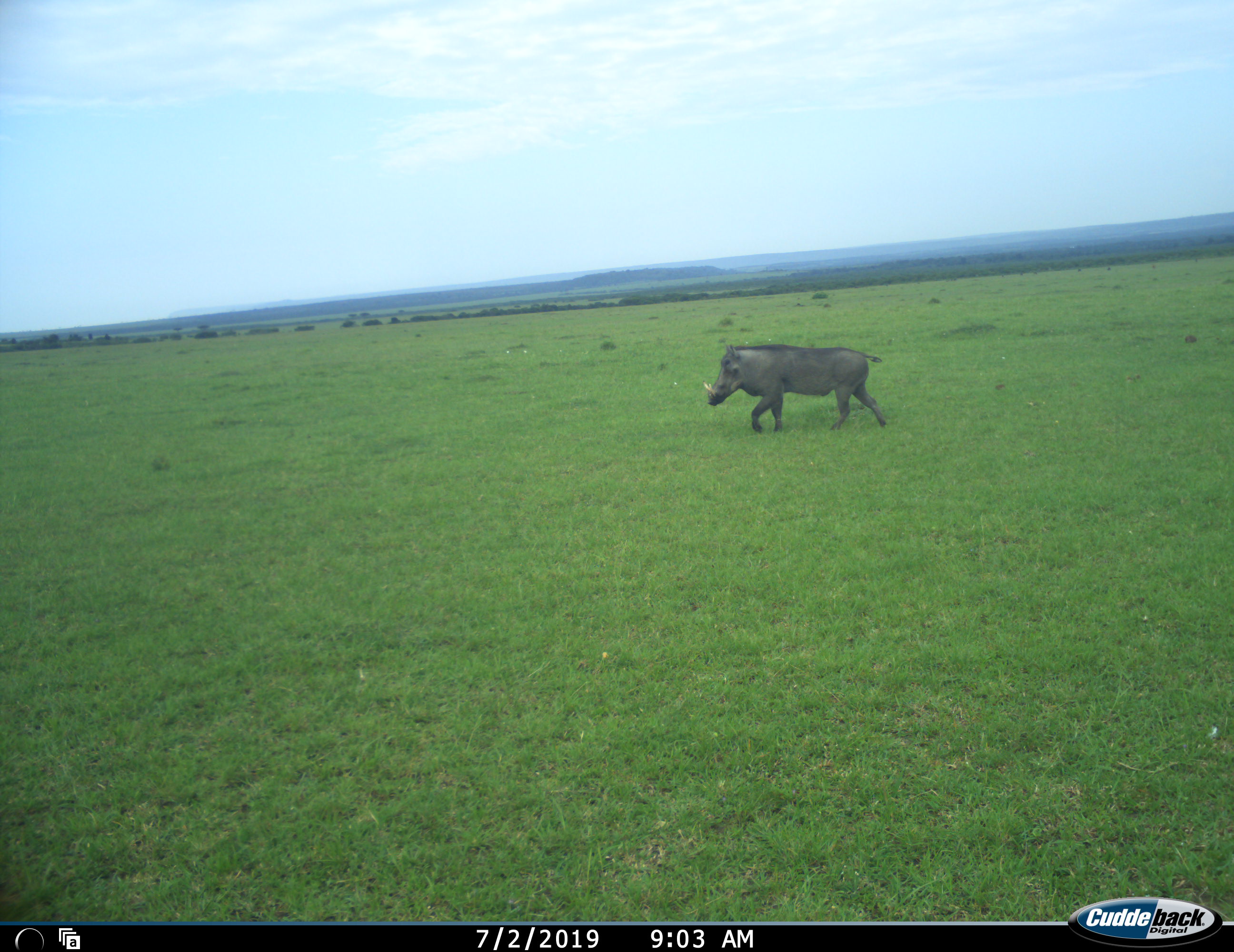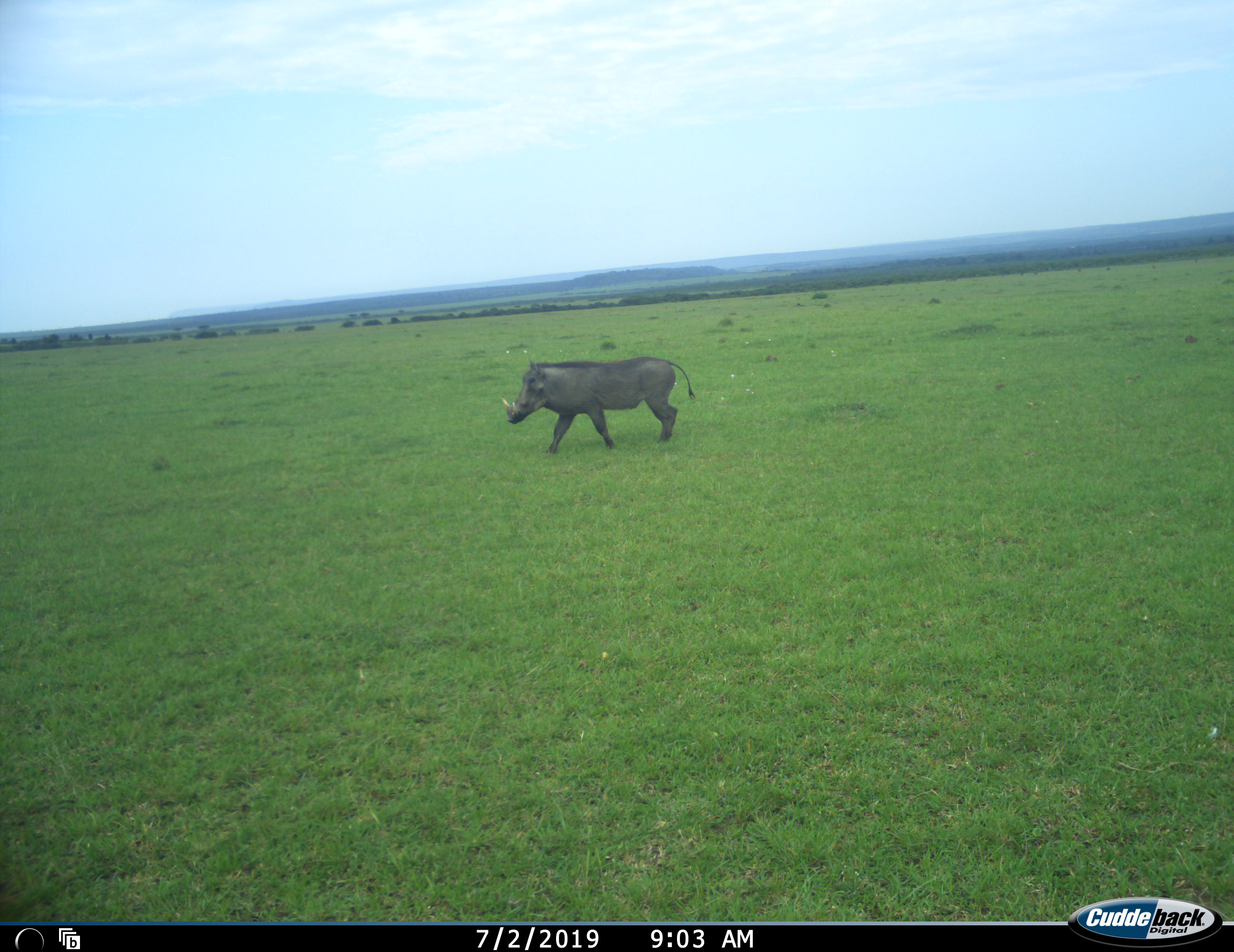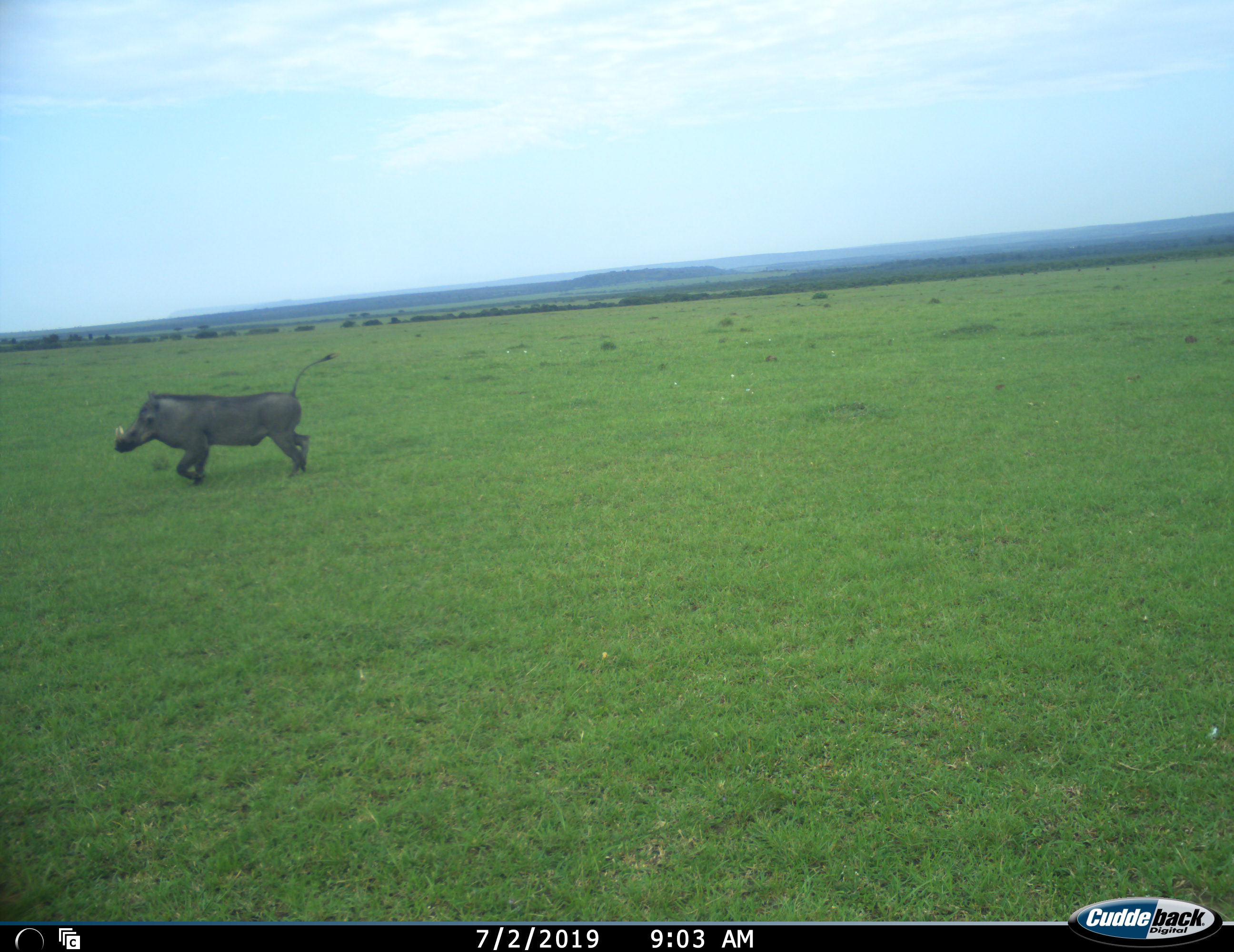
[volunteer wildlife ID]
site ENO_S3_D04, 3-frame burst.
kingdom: Animalia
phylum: Chordata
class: Mammalia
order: Artiodactyla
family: Suidae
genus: Phacochoerus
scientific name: Phacochoerus africanus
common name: warthog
Warthog (Phacochoerus africanus), count 1. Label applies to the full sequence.